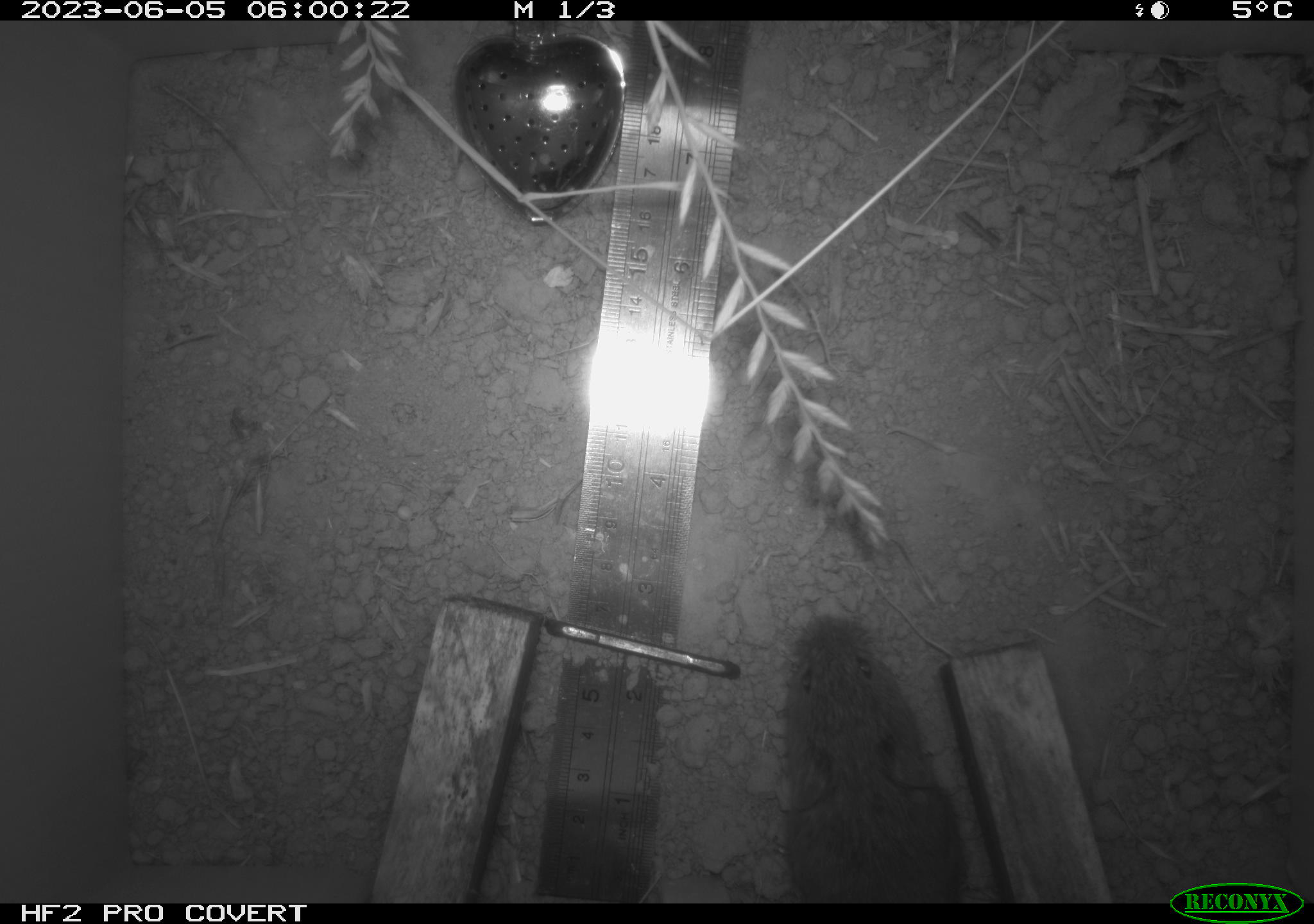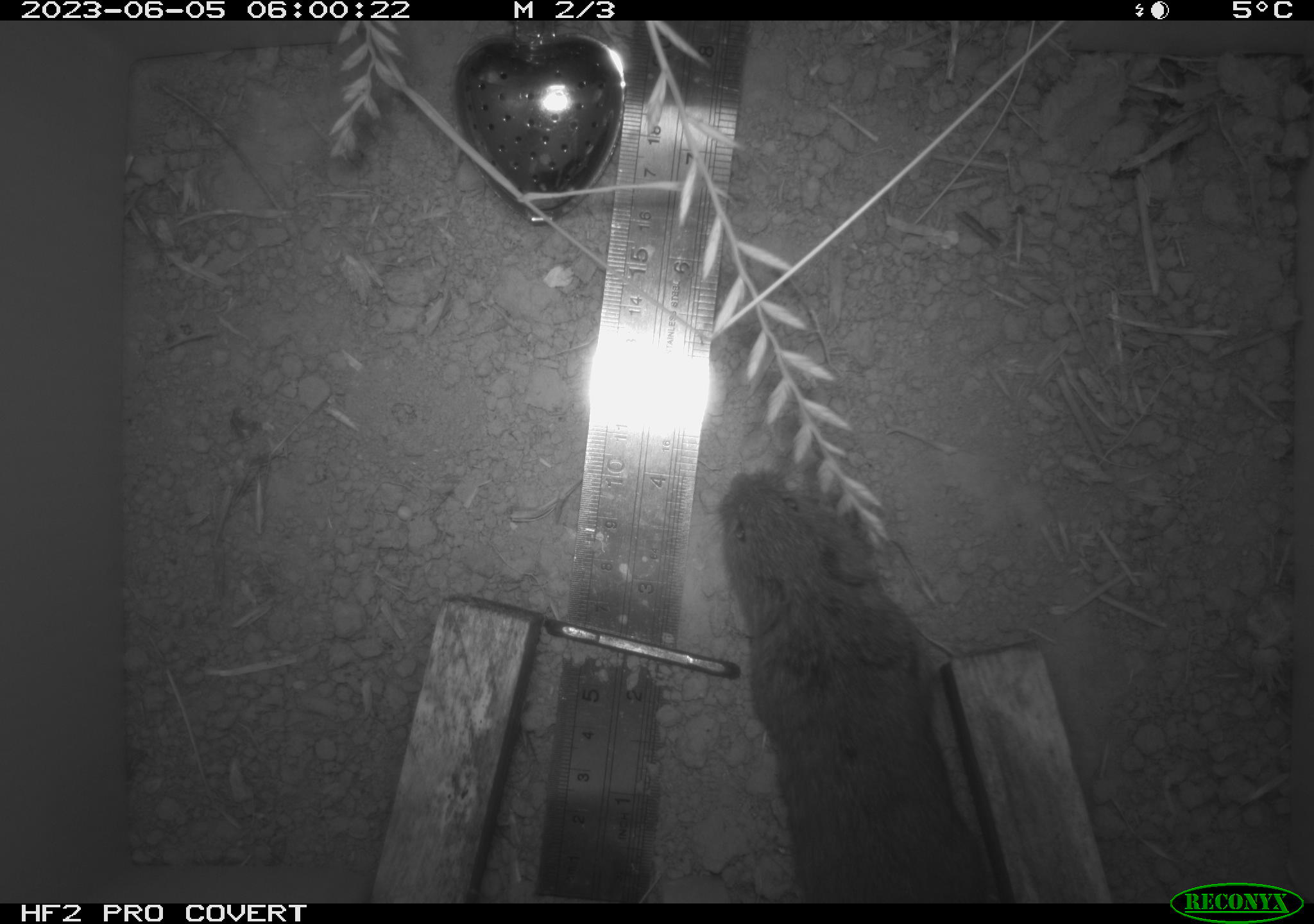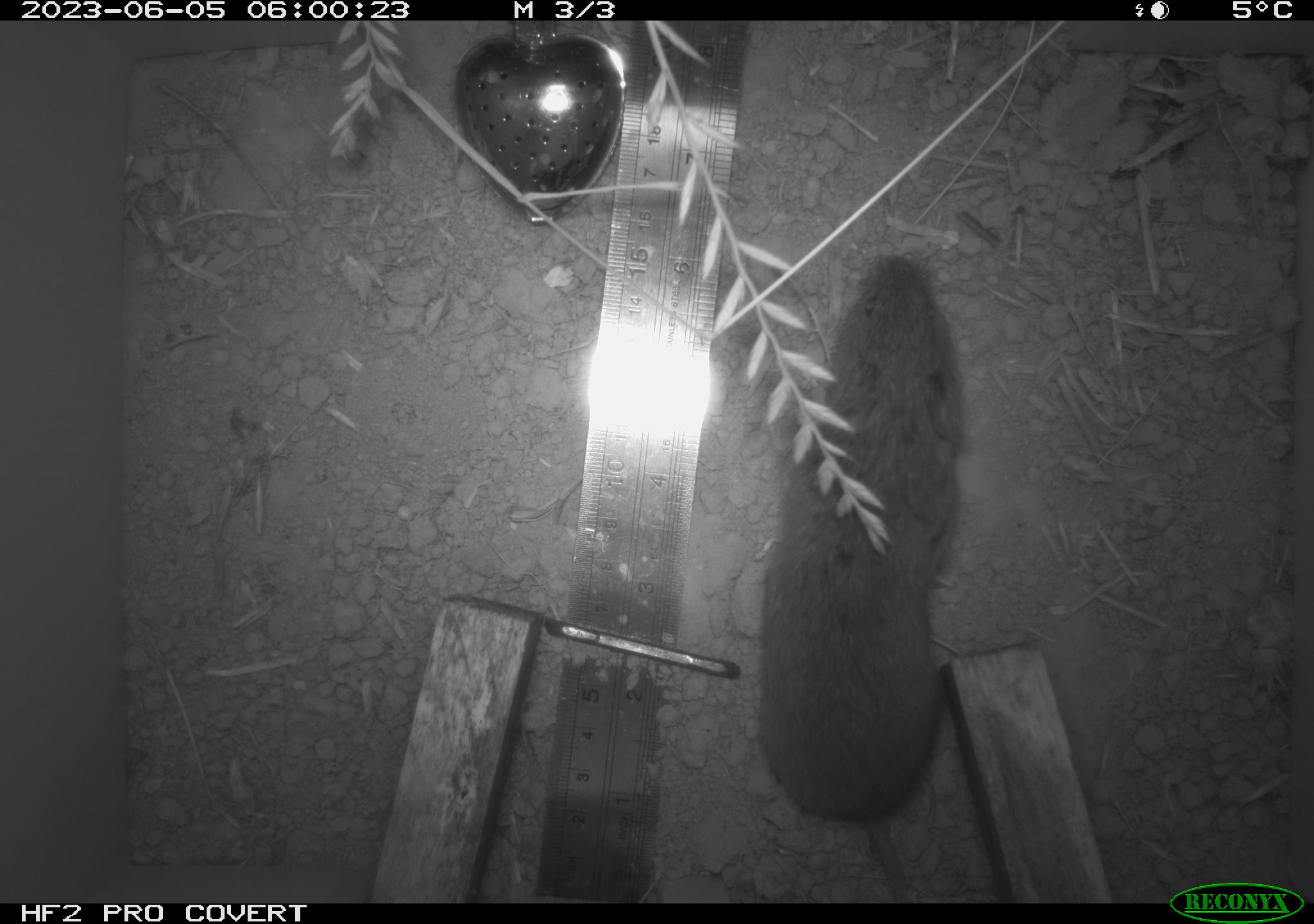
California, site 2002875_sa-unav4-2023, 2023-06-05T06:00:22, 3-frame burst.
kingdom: Animalia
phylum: Chordata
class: Mammalia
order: Rodentia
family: Cricetidae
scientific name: Arvicolinae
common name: voles, lemmings, and muskrats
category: arvicolinae subfamily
Arvicolinae subfamily (voles, lemmings, and muskrats) (Arvicolinae).